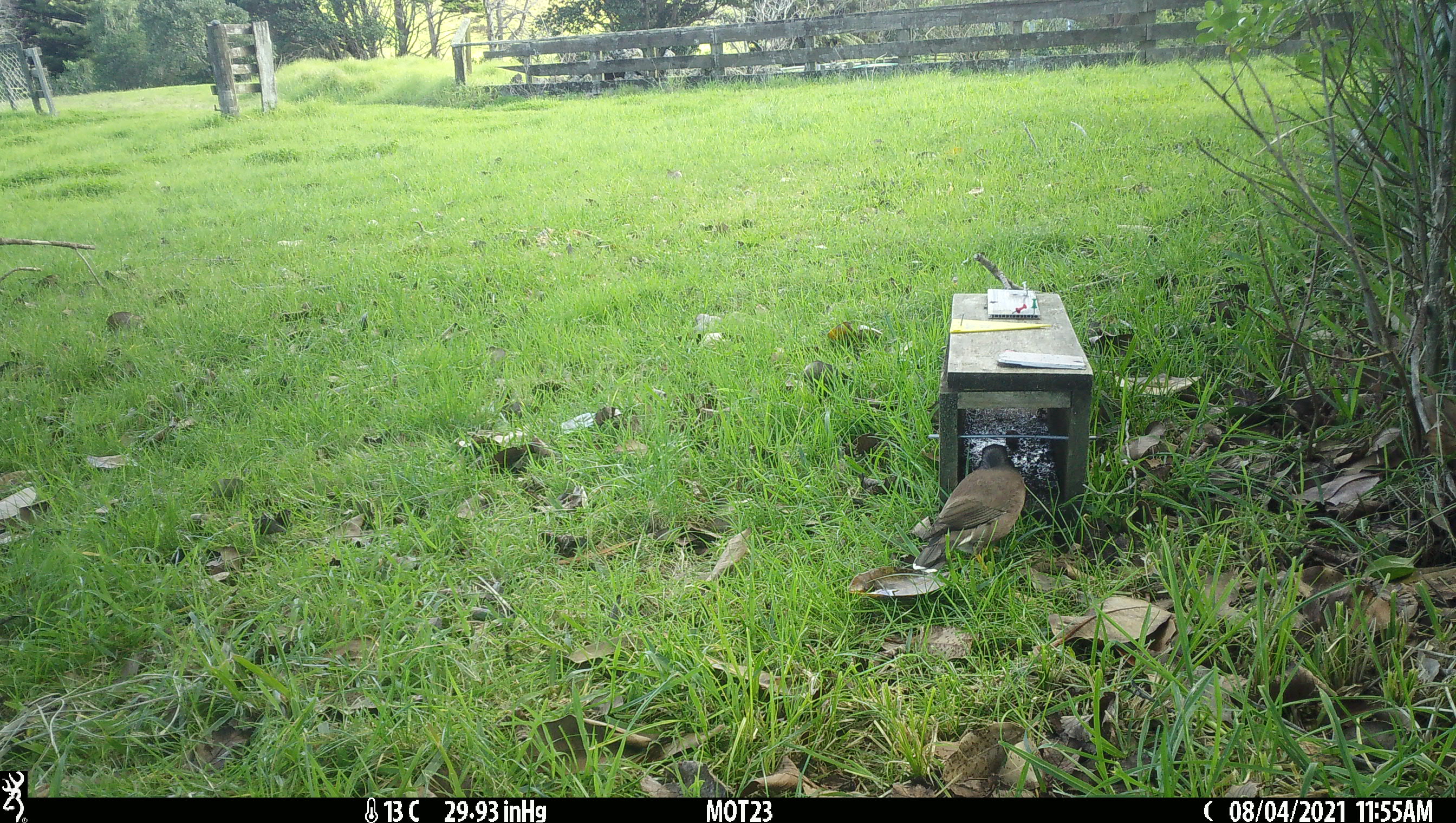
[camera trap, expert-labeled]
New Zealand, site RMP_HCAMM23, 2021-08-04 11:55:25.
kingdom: Animalia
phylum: Chordata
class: Aves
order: Passeriformes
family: Sturnidae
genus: Acridotheres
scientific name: Acridotheres tristis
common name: common myna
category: myna